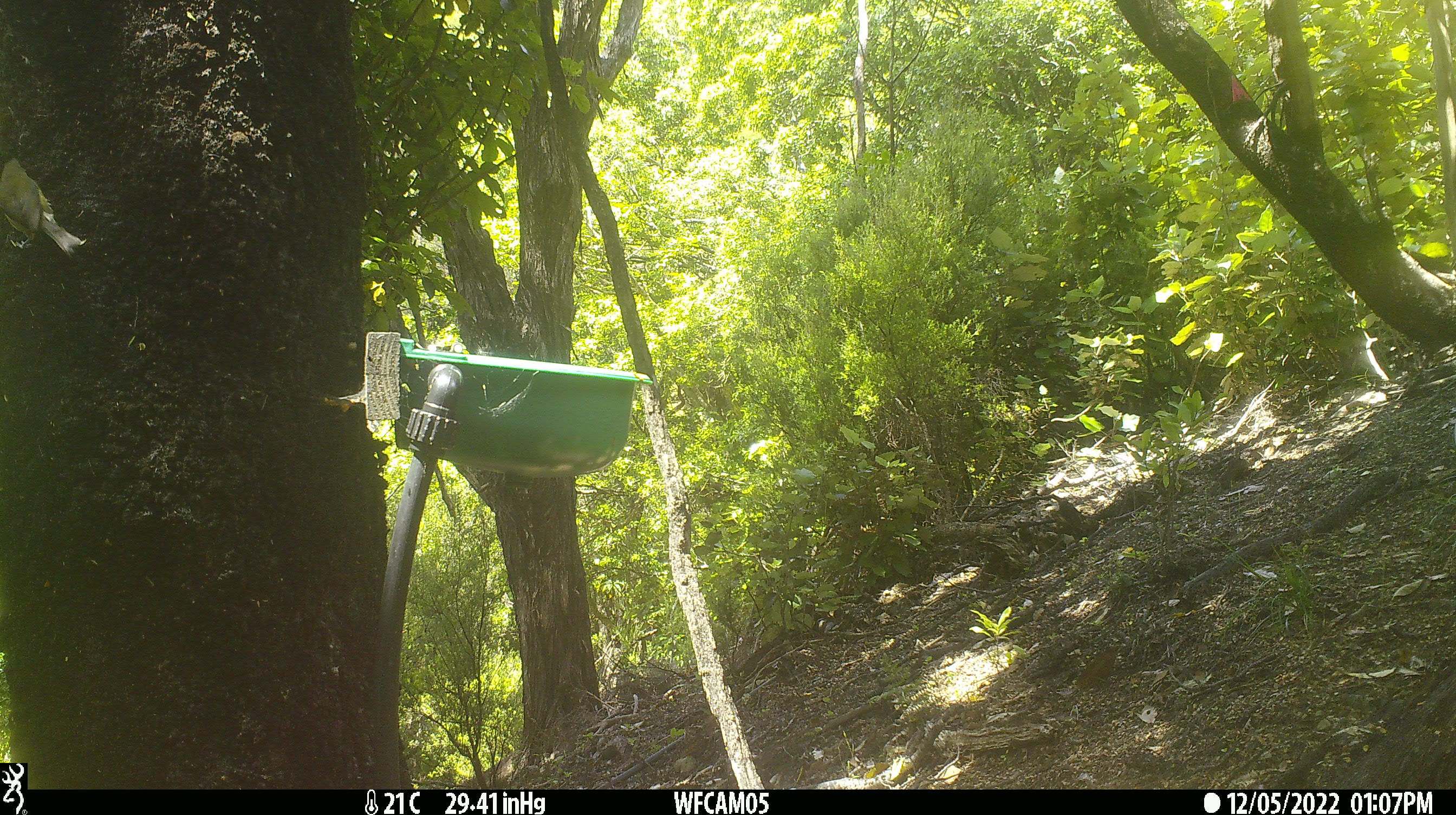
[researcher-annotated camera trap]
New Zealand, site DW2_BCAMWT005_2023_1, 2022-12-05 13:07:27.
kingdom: Animalia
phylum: Chordata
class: Aves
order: Passeriformes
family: Meliphagidae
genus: Anthornis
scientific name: Anthornis melanura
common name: new zealand bellbird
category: bellbird